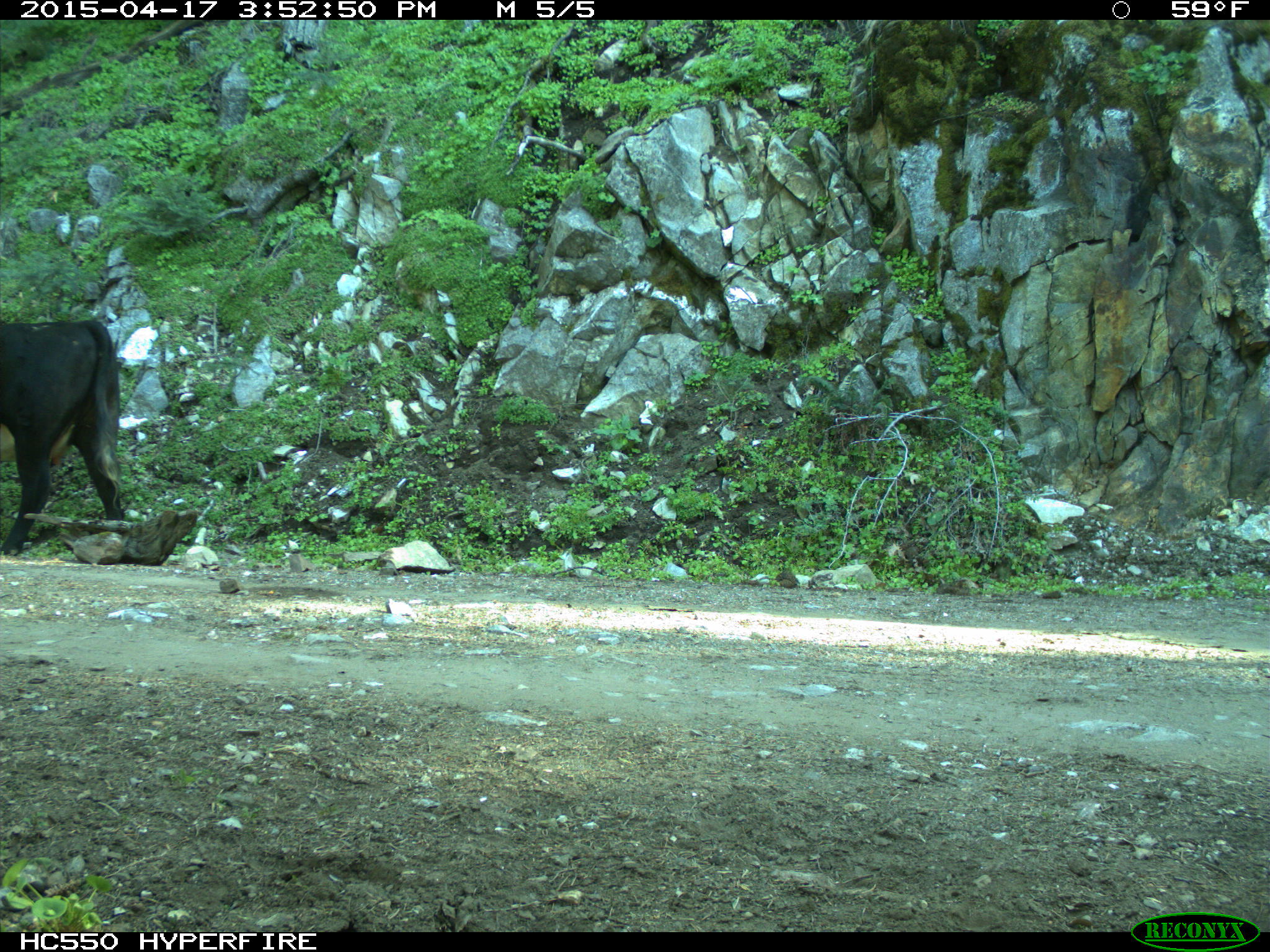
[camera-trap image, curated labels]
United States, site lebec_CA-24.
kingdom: Animalia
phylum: Chordata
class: Mammalia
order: Artiodactyla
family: Bovidae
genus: Bos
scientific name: Bos taurus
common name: domestic cow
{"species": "Bos taurus (domestic cow)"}